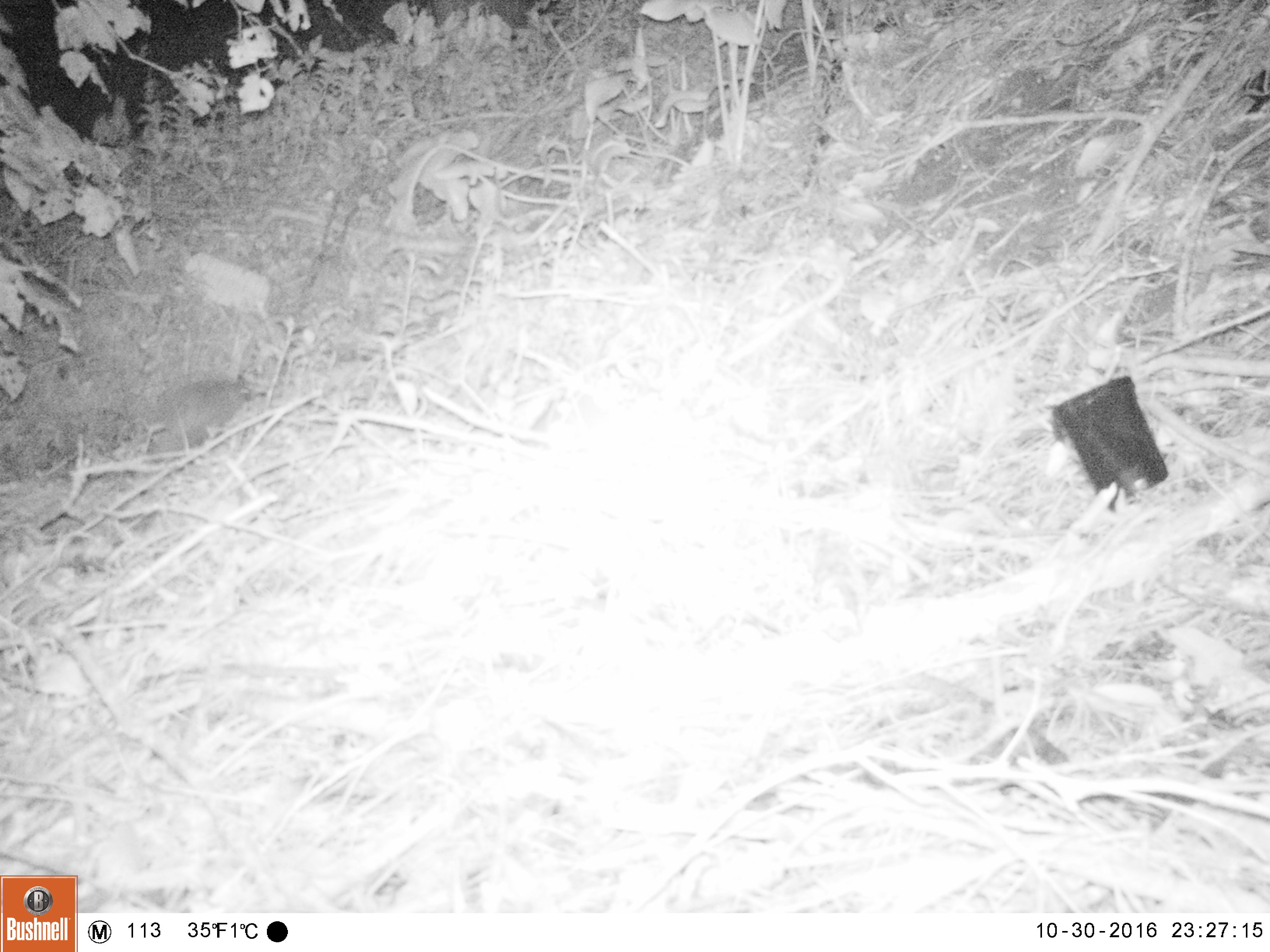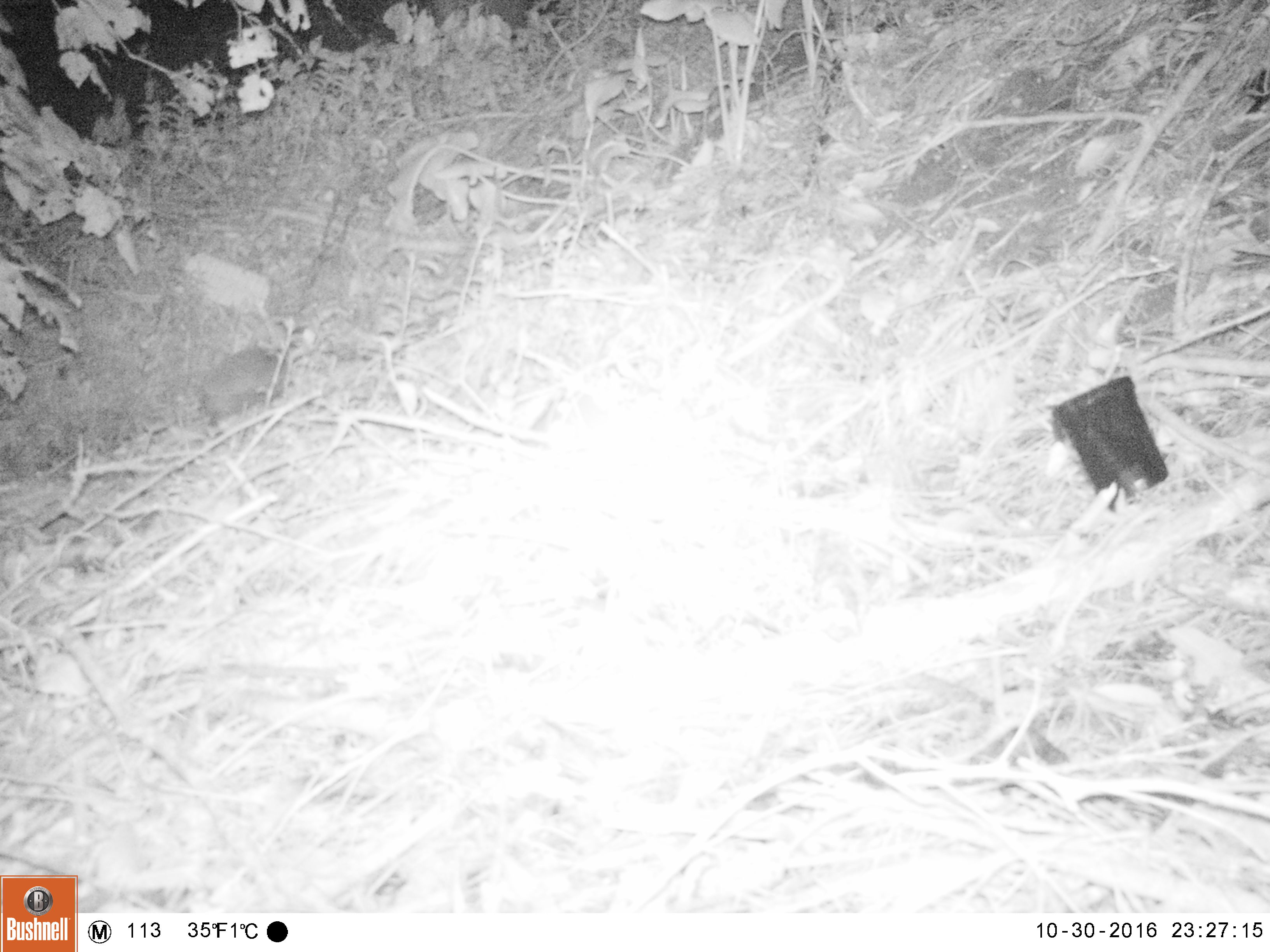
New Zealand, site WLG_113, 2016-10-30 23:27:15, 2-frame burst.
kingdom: Animalia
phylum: Chordata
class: Mammalia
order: Eulipotyphla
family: Erinaceidae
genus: Erinaceus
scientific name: Erinaceus europaeus europaeus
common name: european hedgehog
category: hedgehog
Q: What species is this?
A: Hedgehog (european hedgehog) (Erinaceus europaeus europaeus).